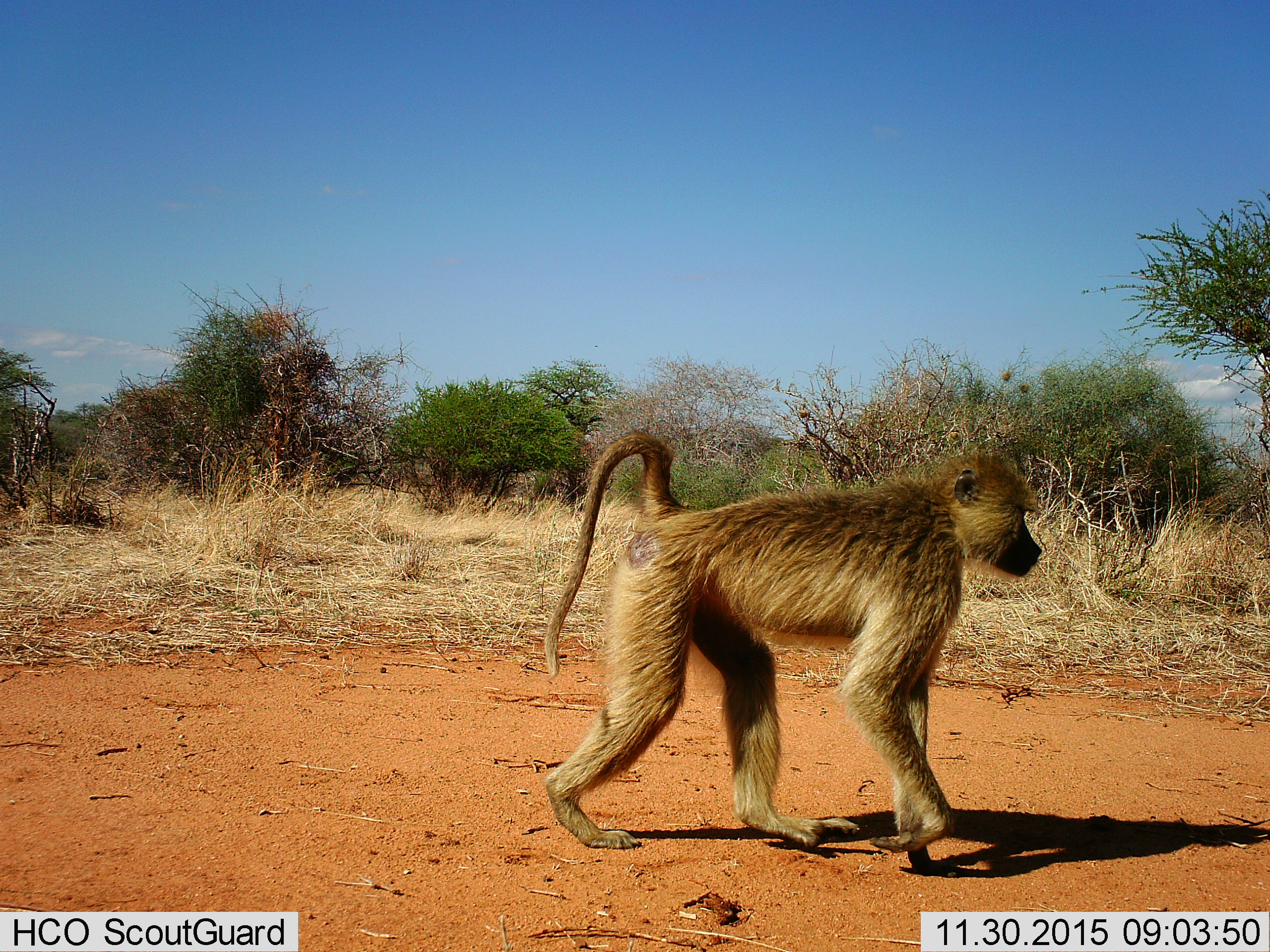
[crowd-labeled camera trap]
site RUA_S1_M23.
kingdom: Animalia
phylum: Chordata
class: Mammalia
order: Primates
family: Cercopithecidae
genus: Papio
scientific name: Papio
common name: baboon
Baboon (Papio), count 1. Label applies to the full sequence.